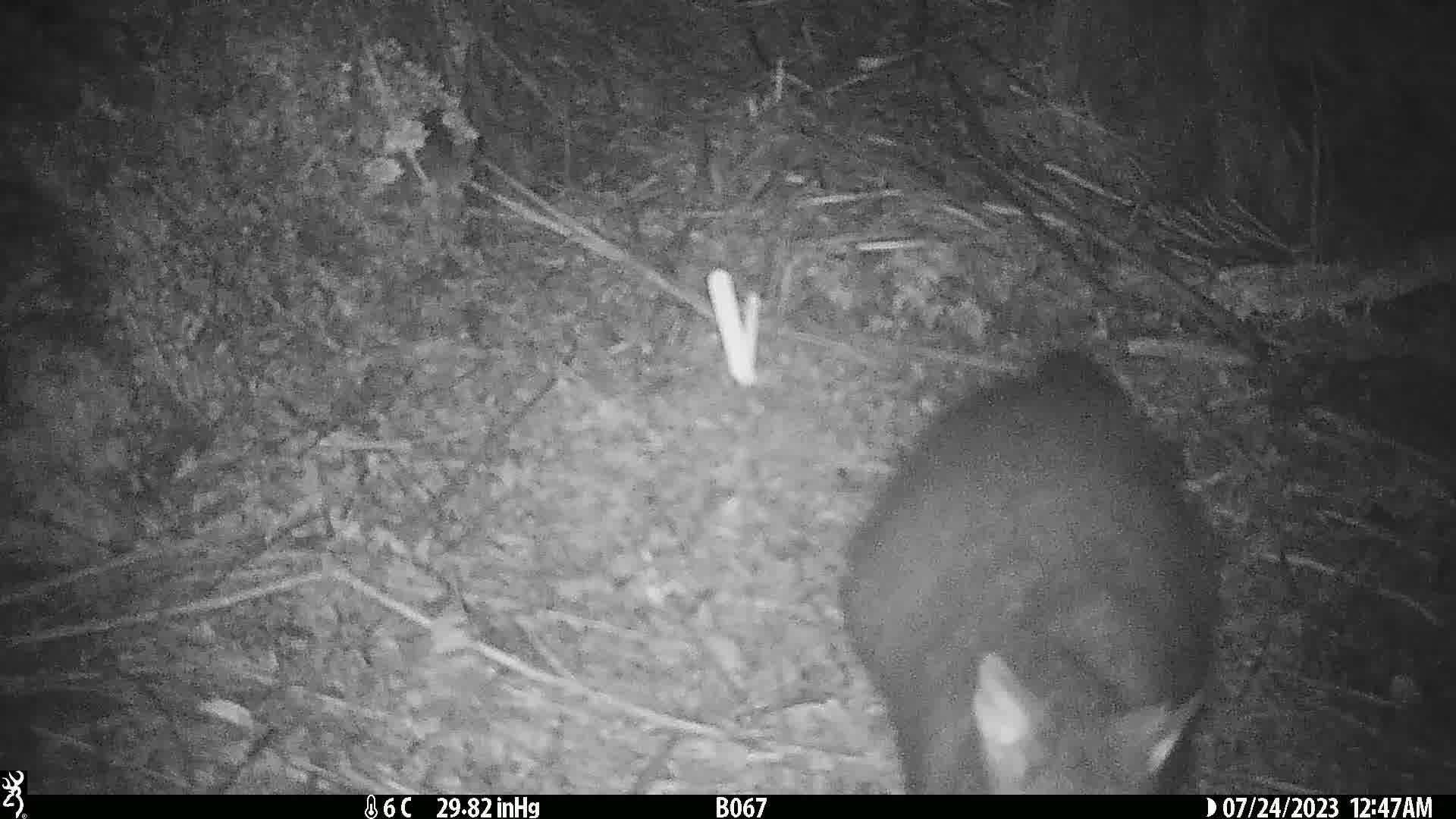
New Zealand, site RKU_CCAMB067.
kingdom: Animalia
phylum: Chordata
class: Mammalia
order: Diprotodontia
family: Phalangeridae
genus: Trichosurus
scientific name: Trichosurus vulpecula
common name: common brushtail possum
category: possum